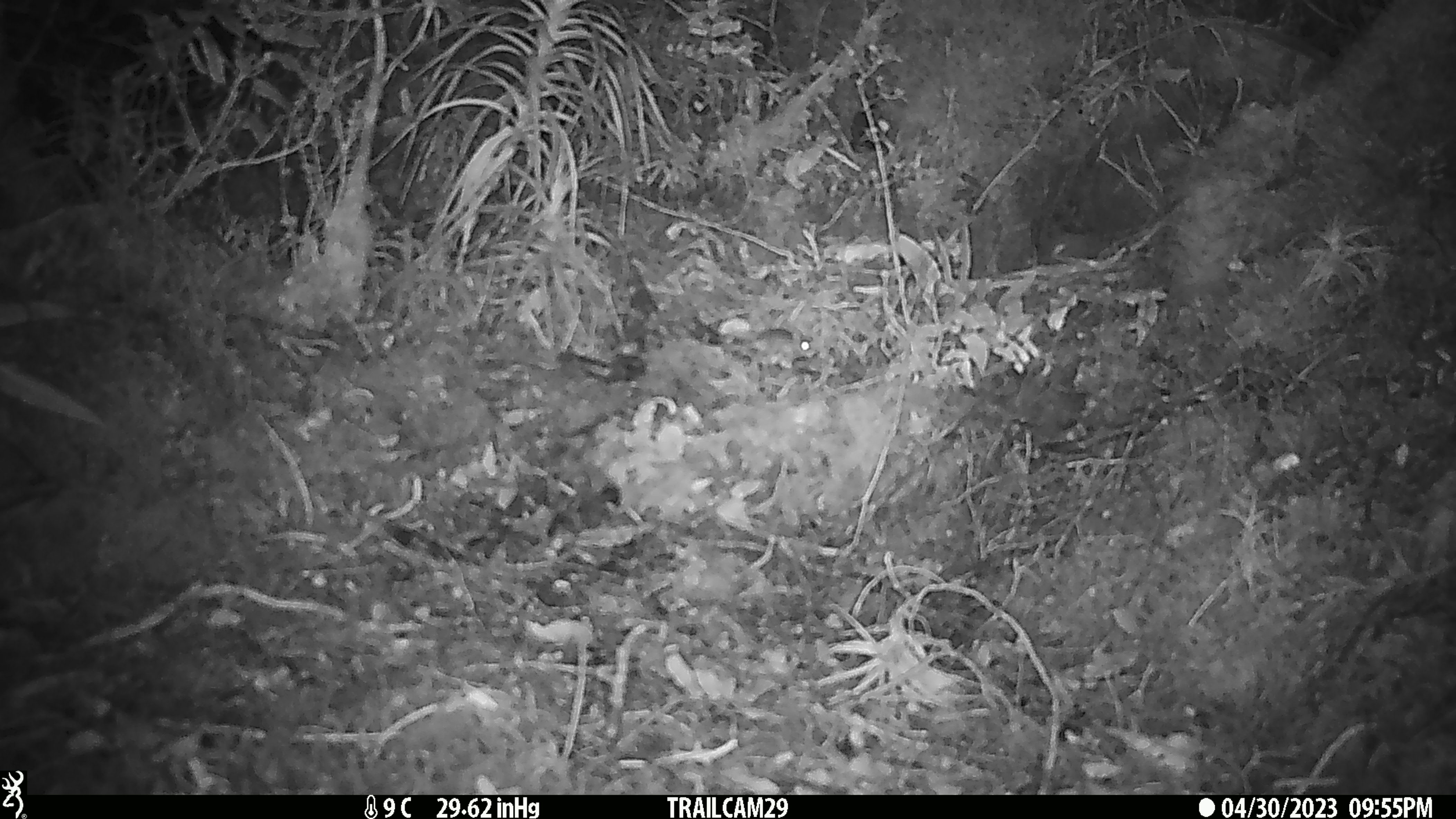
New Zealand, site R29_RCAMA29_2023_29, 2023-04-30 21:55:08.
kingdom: Animalia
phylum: Chordata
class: Mammalia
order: Rodentia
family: Muridae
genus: Mus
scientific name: Mus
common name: mouse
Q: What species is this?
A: Mouse (Mus).